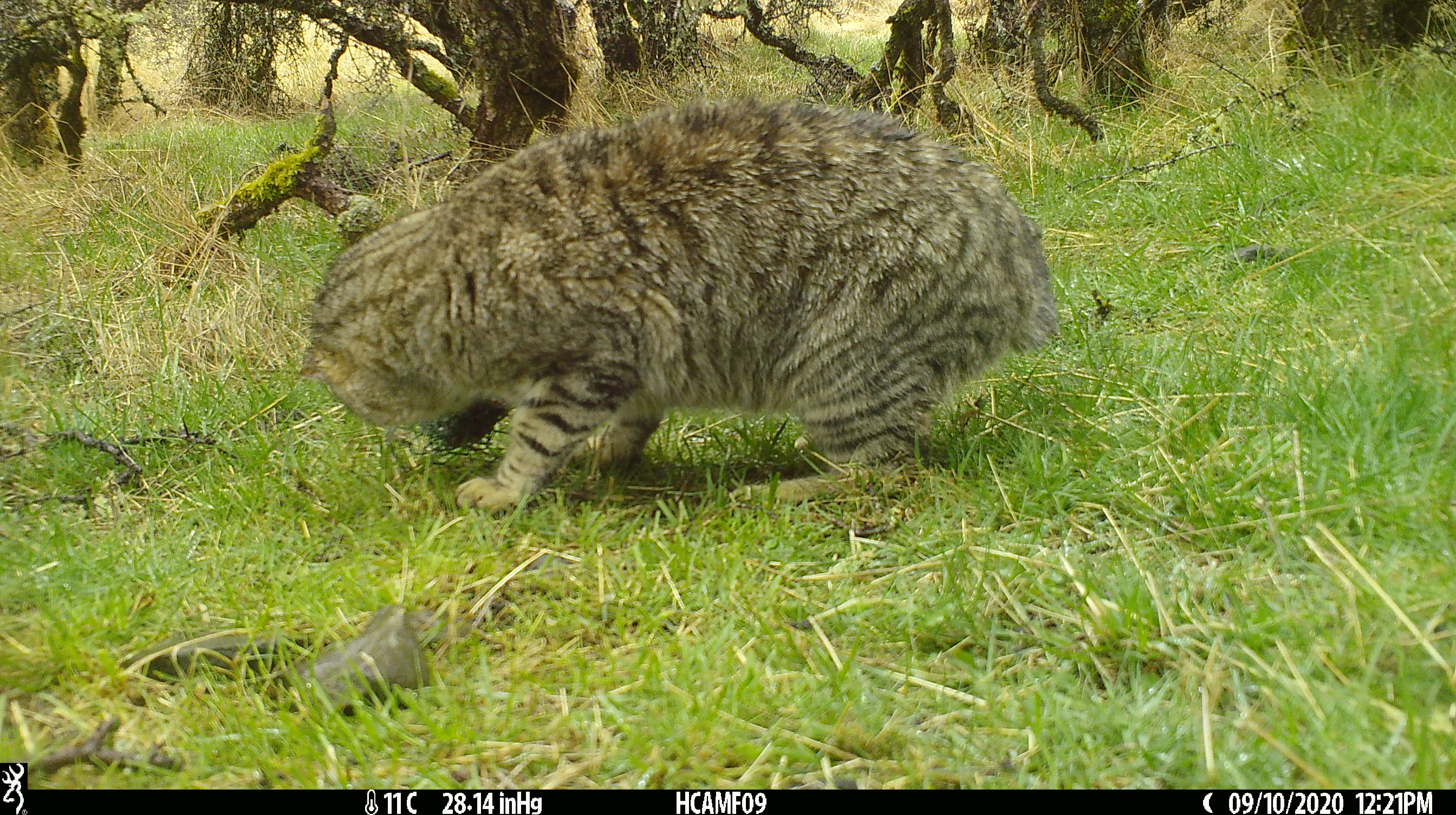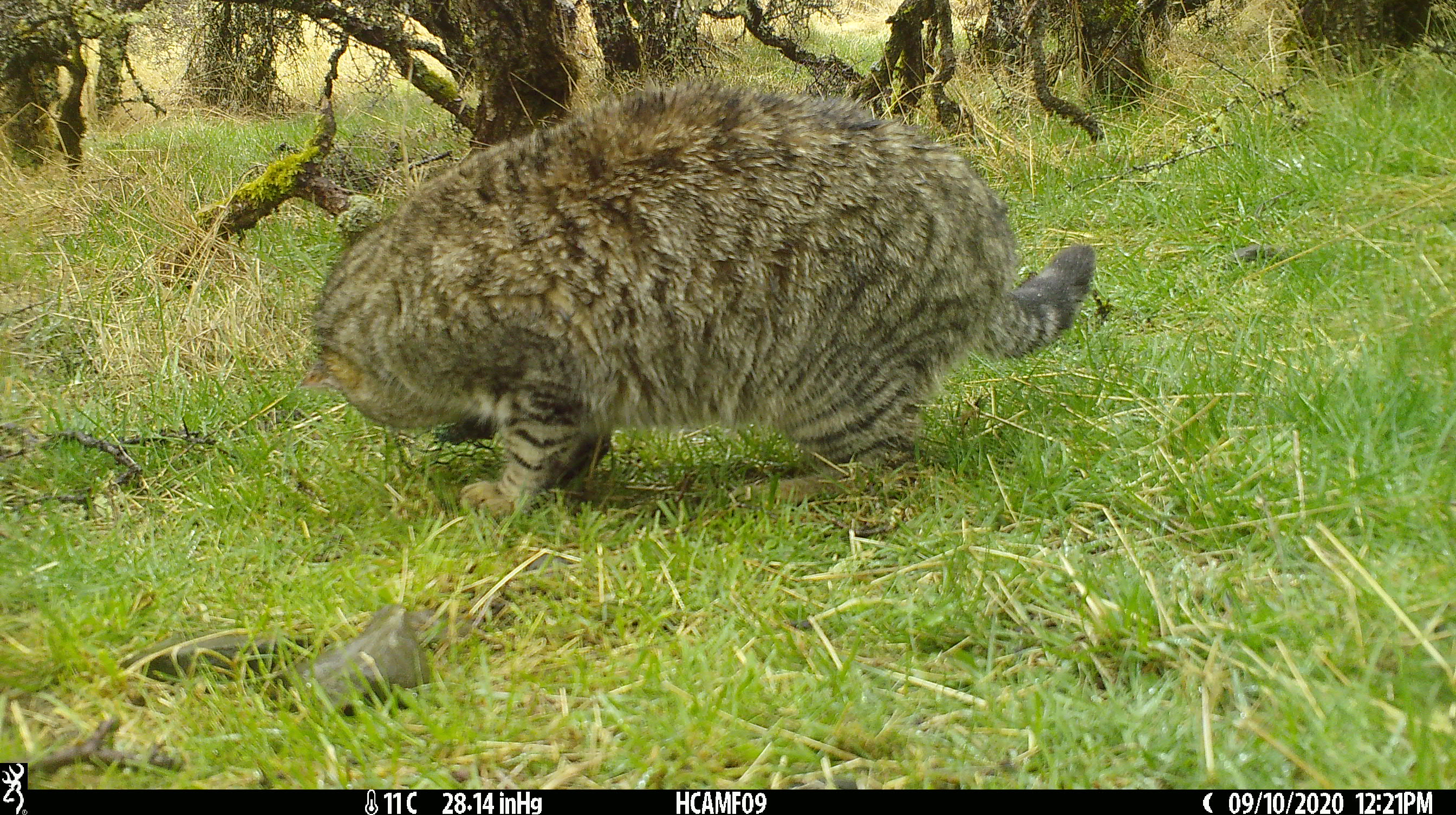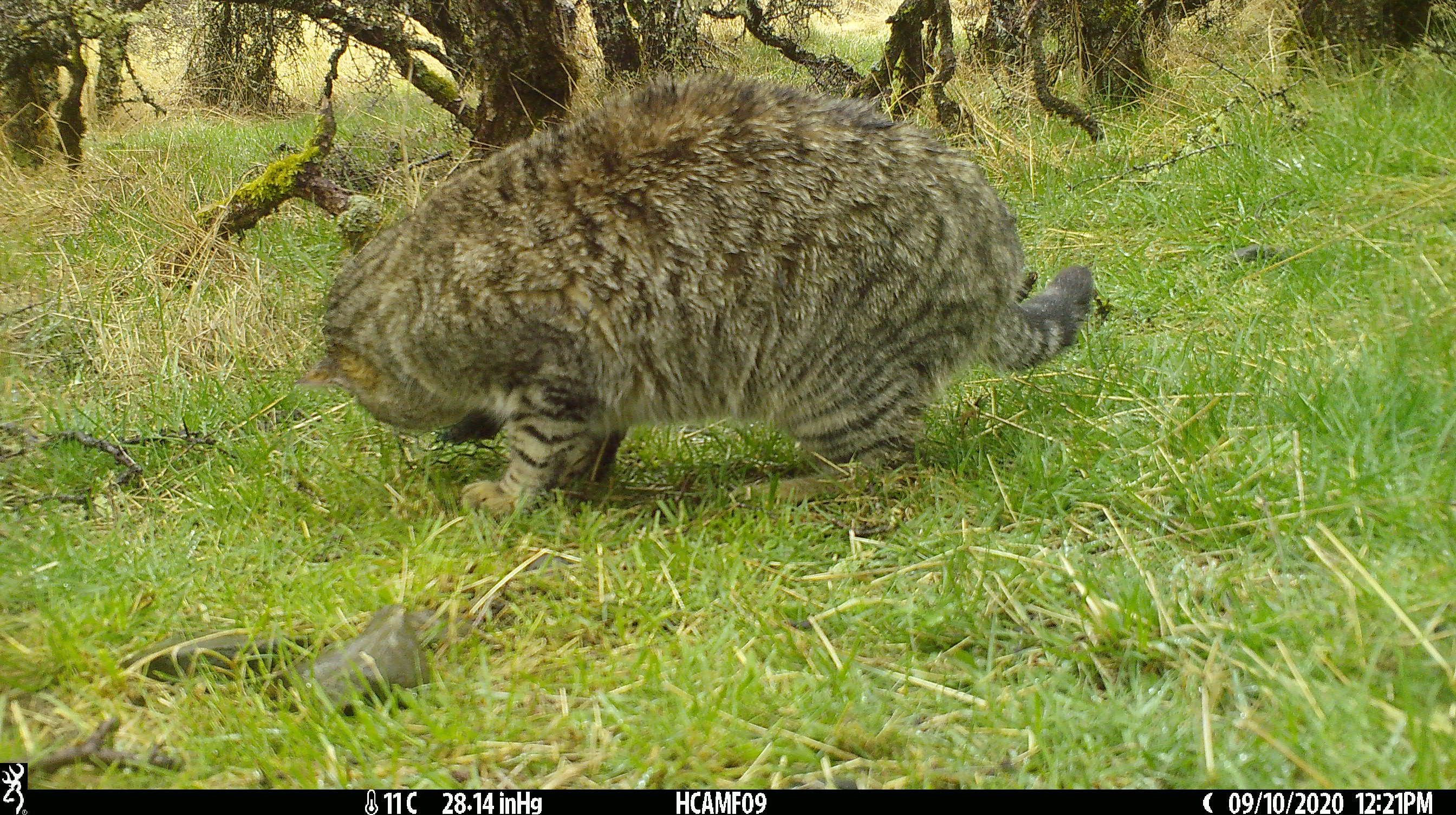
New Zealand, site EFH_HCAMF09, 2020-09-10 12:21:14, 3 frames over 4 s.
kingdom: Animalia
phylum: Chordata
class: Mammalia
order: Carnivora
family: Felidae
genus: Felis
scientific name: Felis catus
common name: domestic cat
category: cat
Cat (domestic cat) (Felis catus).